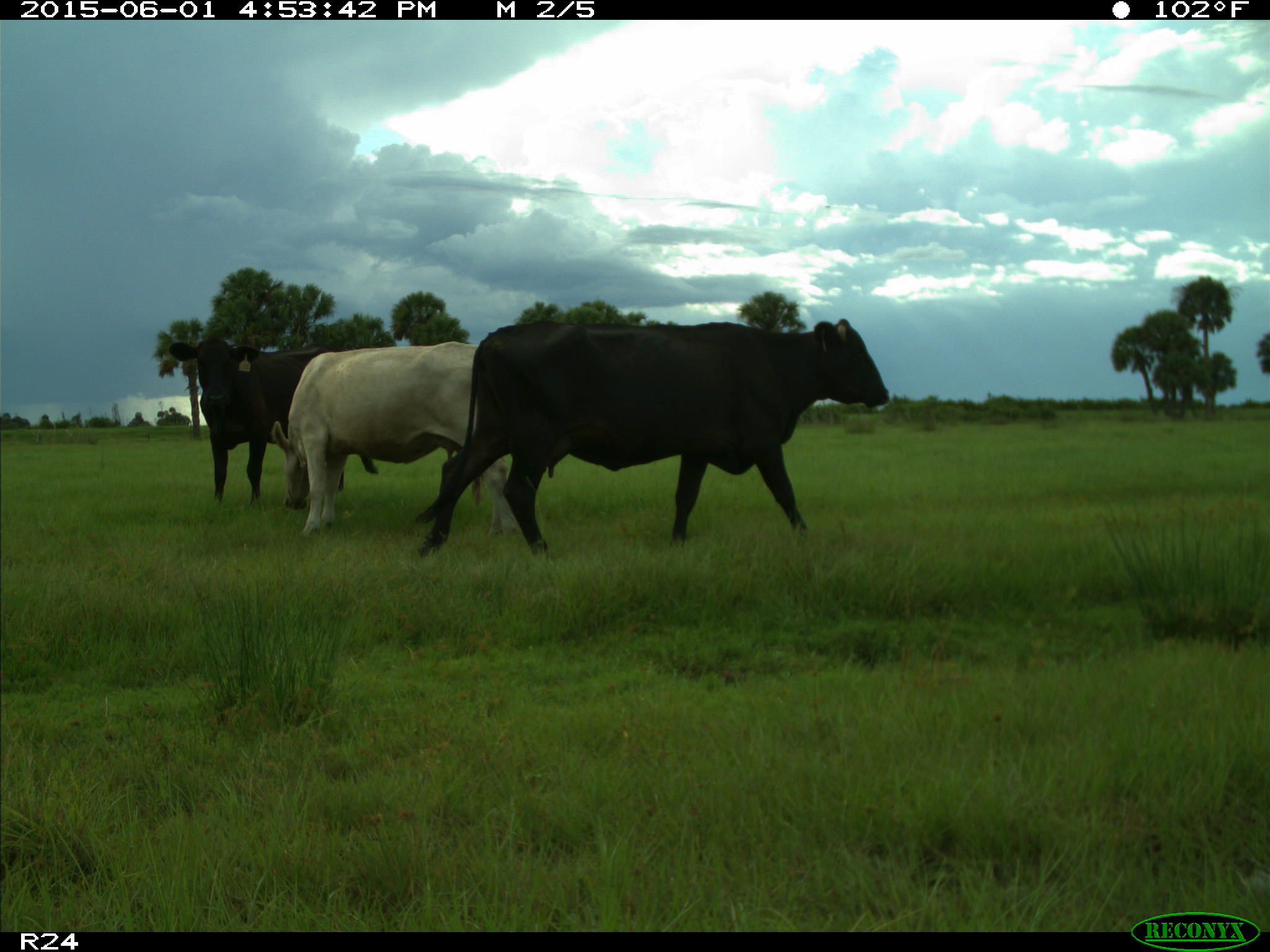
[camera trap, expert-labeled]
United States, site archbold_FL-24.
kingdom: Animalia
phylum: Chordata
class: Mammalia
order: Artiodactyla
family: Bovidae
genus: Bos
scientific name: Bos taurus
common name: domestic cow